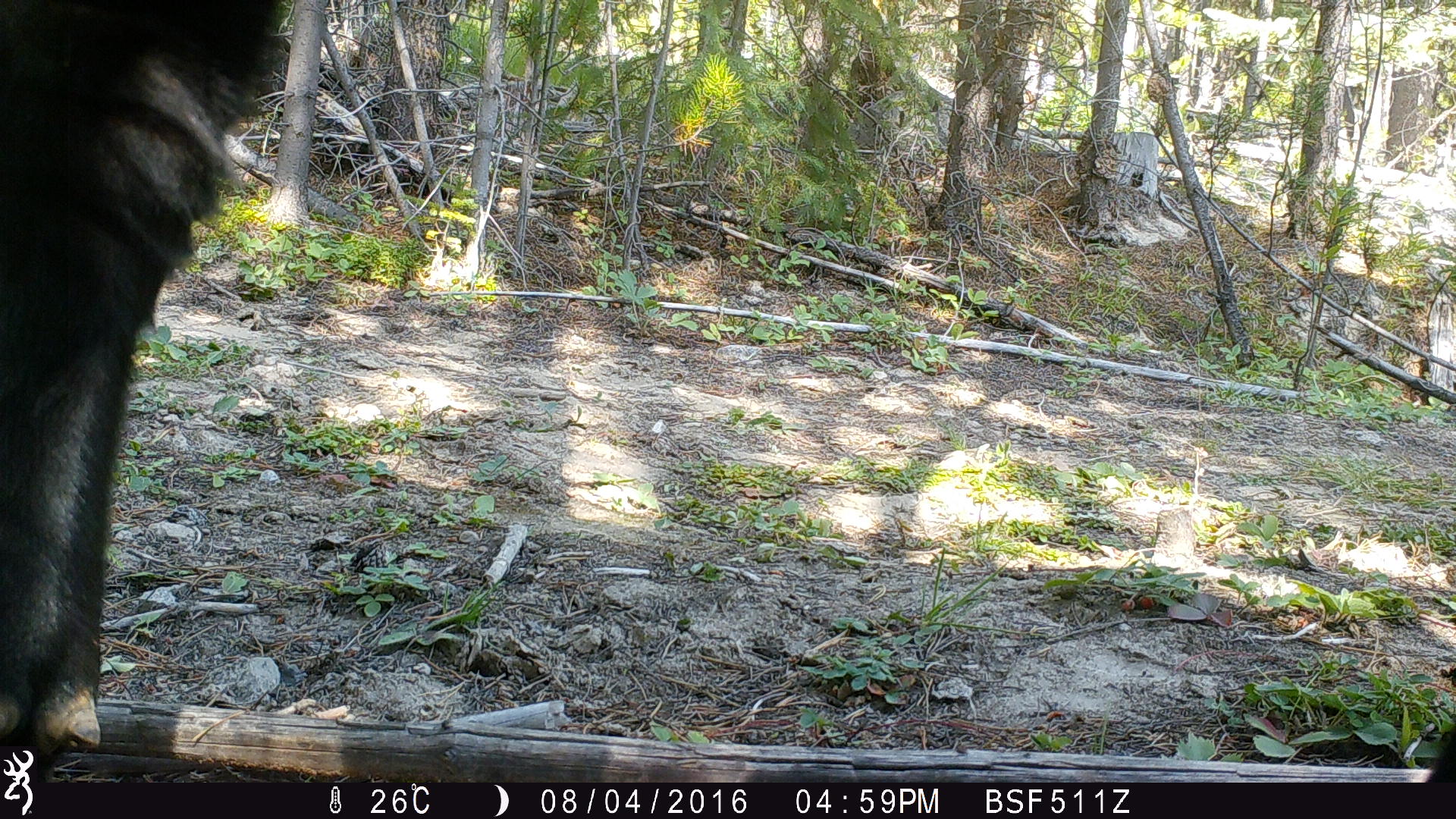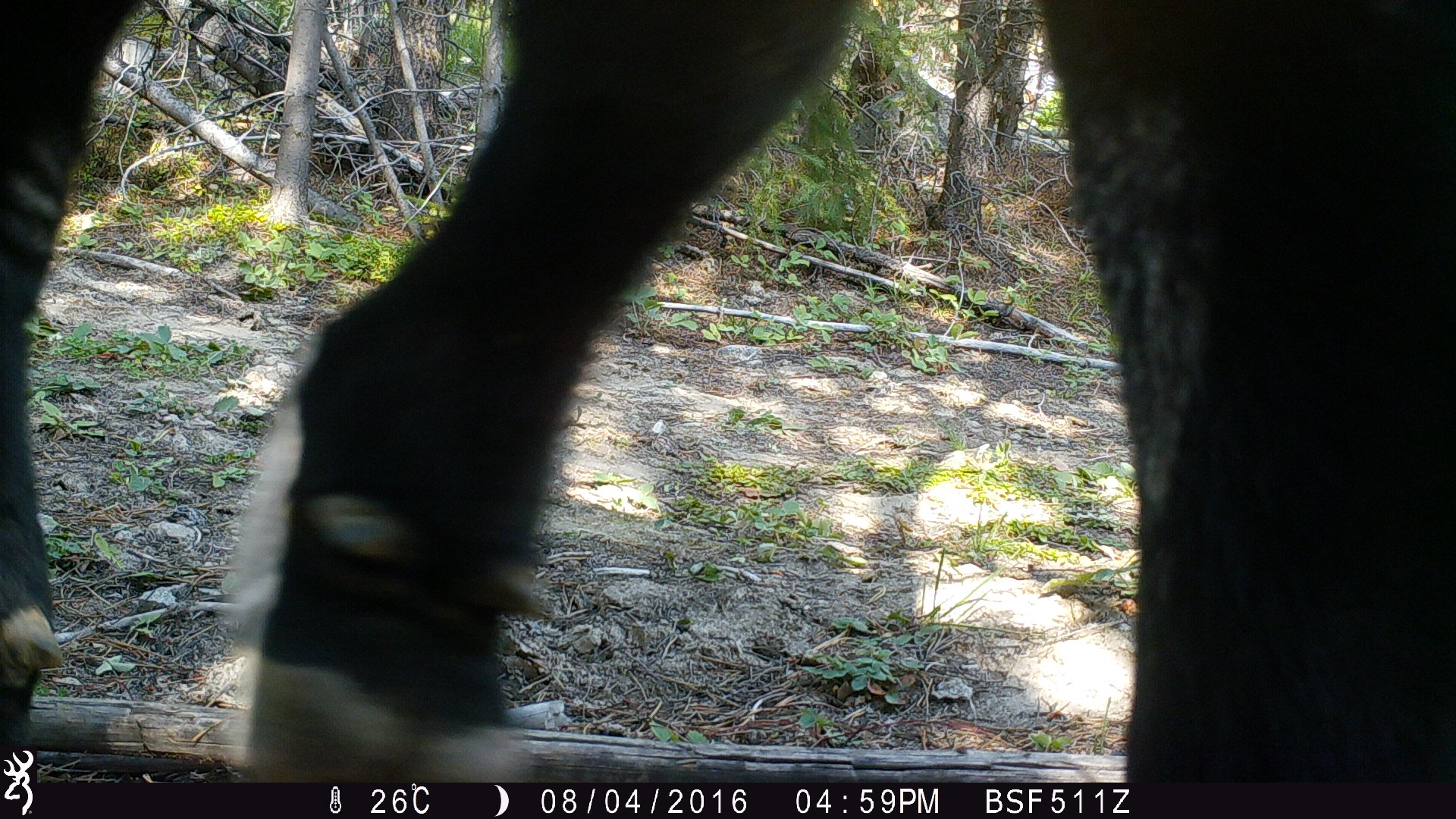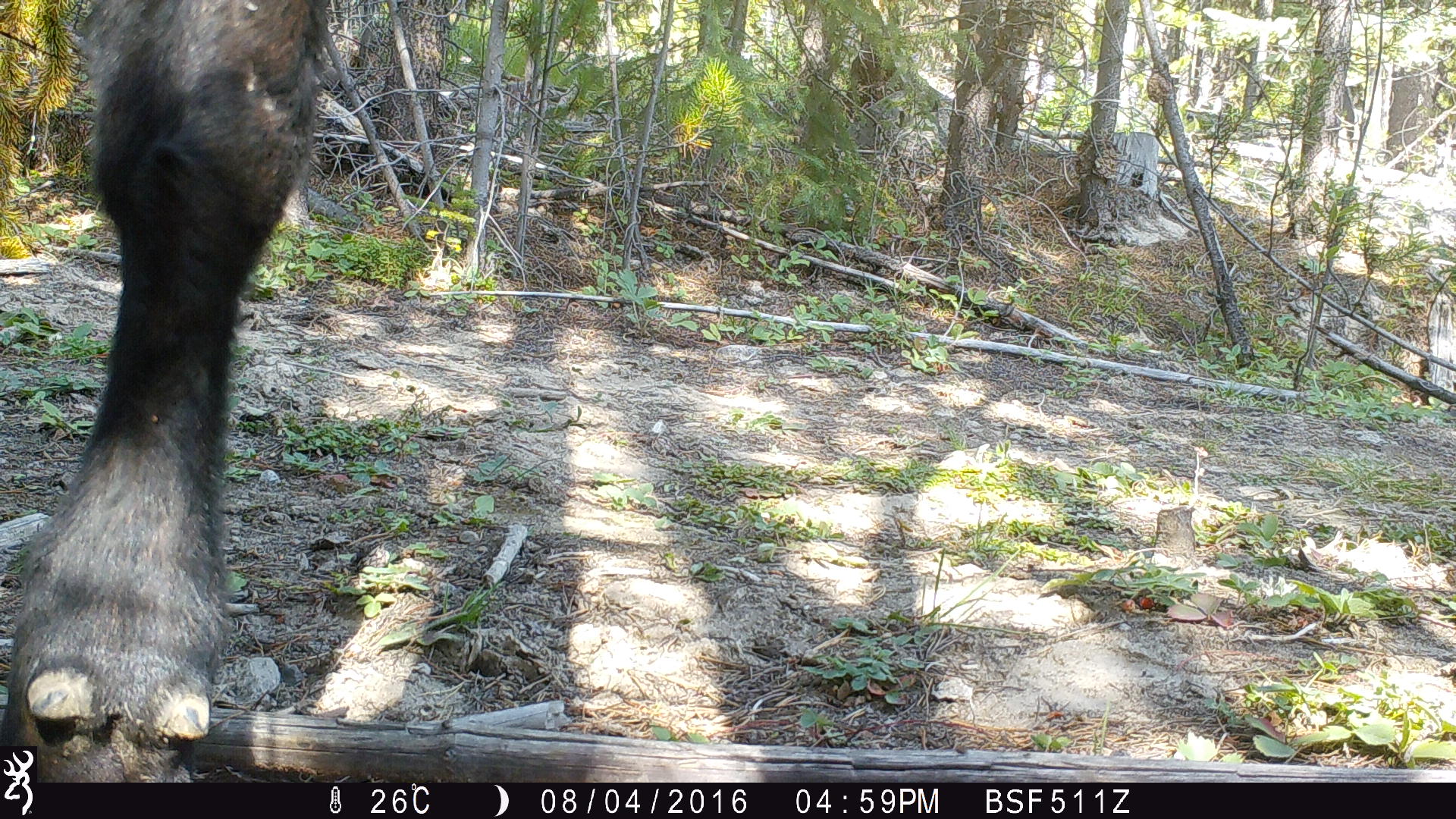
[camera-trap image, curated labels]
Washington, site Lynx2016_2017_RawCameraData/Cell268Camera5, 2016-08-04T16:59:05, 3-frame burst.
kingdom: Animalia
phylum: Chordata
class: Mammalia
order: Artiodactyla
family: Bovidae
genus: Bos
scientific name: Bos taurus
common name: domestic cattle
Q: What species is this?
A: Domestic cattle (Bos taurus).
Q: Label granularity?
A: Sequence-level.